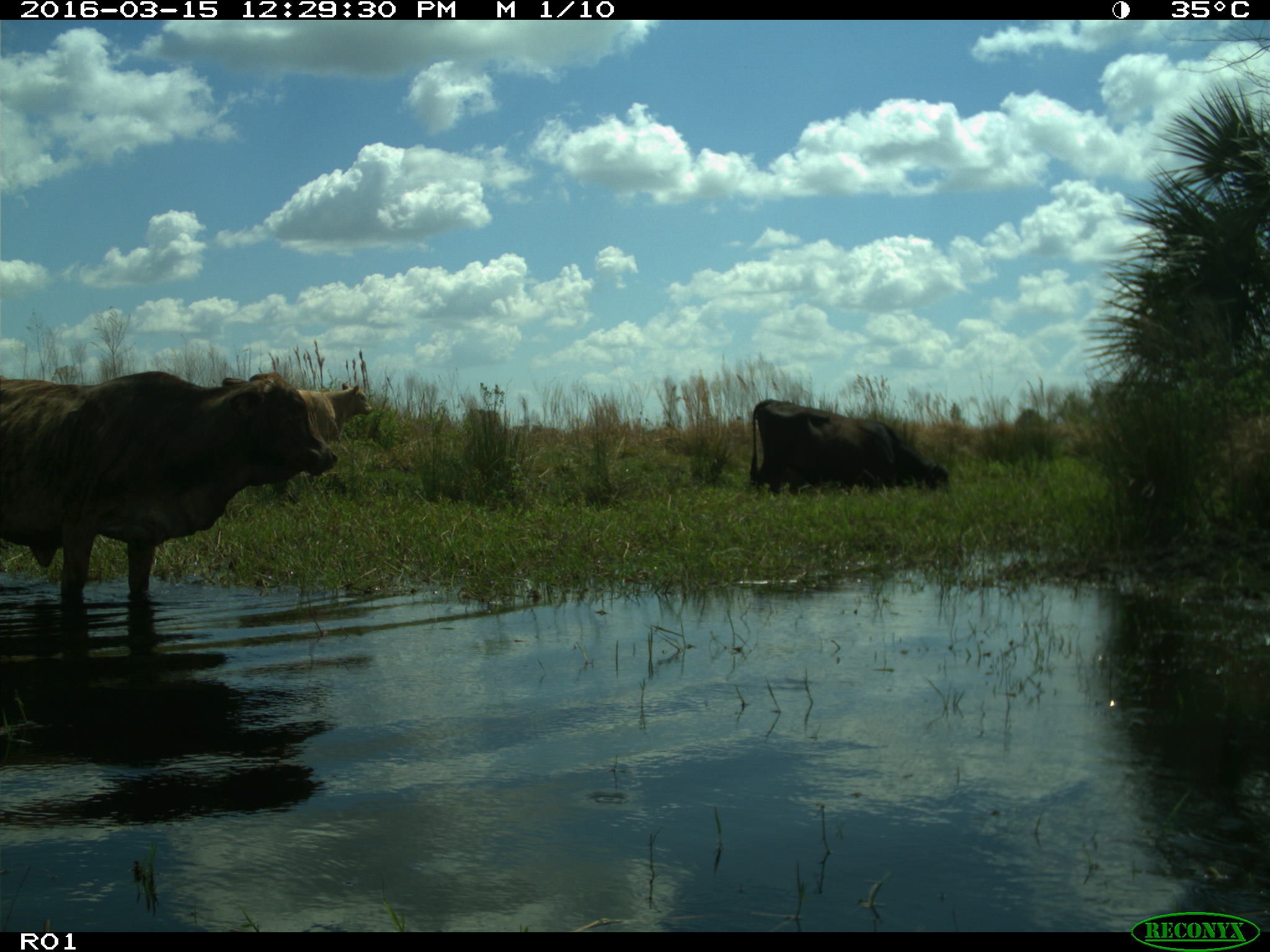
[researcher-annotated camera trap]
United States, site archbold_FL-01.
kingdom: Animalia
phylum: Chordata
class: Mammalia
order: Artiodactyla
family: Bovidae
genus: Bos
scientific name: Bos taurus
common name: domestic cow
Bos taurus (domestic cow).